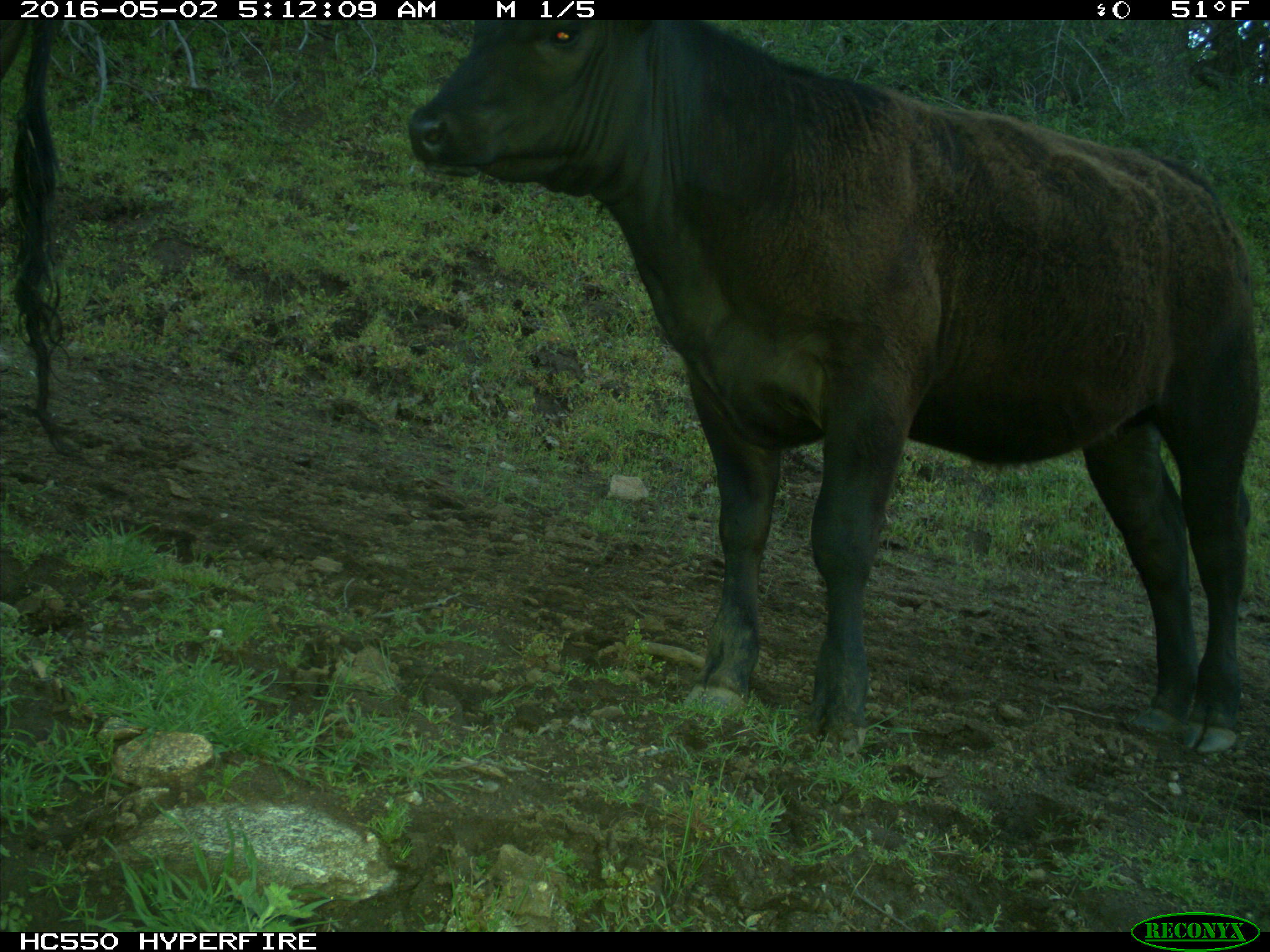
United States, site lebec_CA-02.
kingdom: Animalia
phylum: Chordata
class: Mammalia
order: Artiodactyla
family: Bovidae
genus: Bos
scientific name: Bos taurus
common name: domestic cow